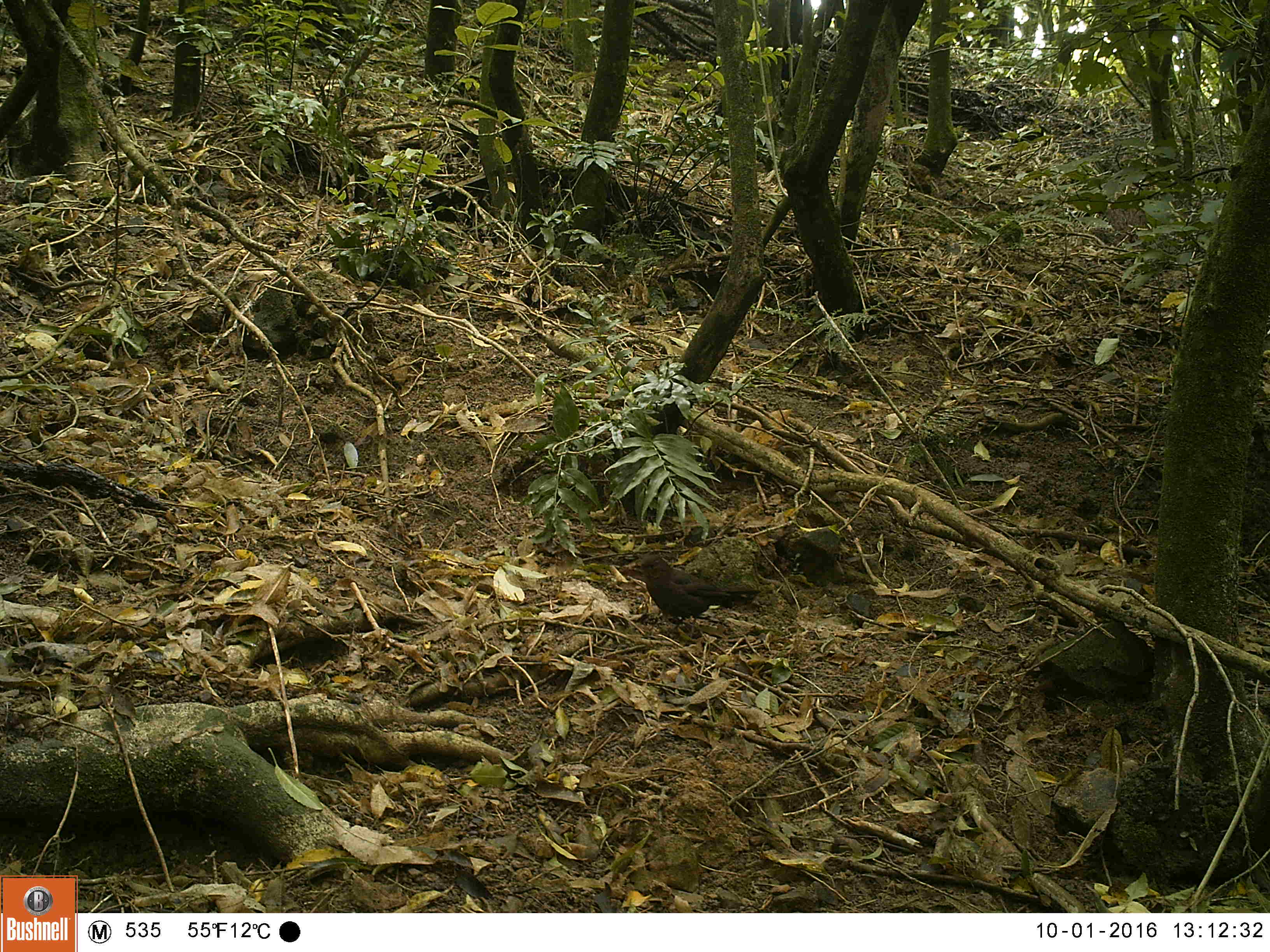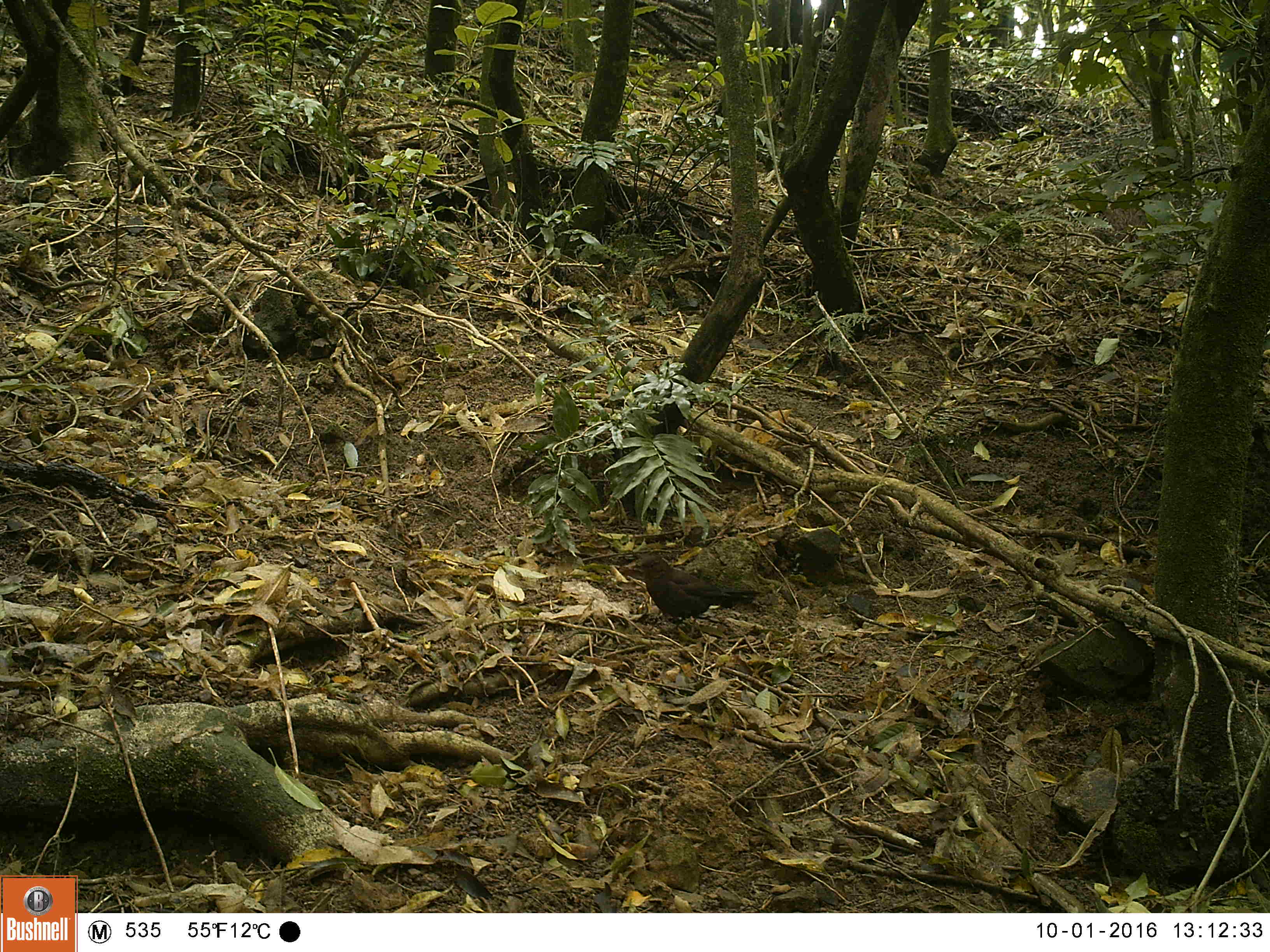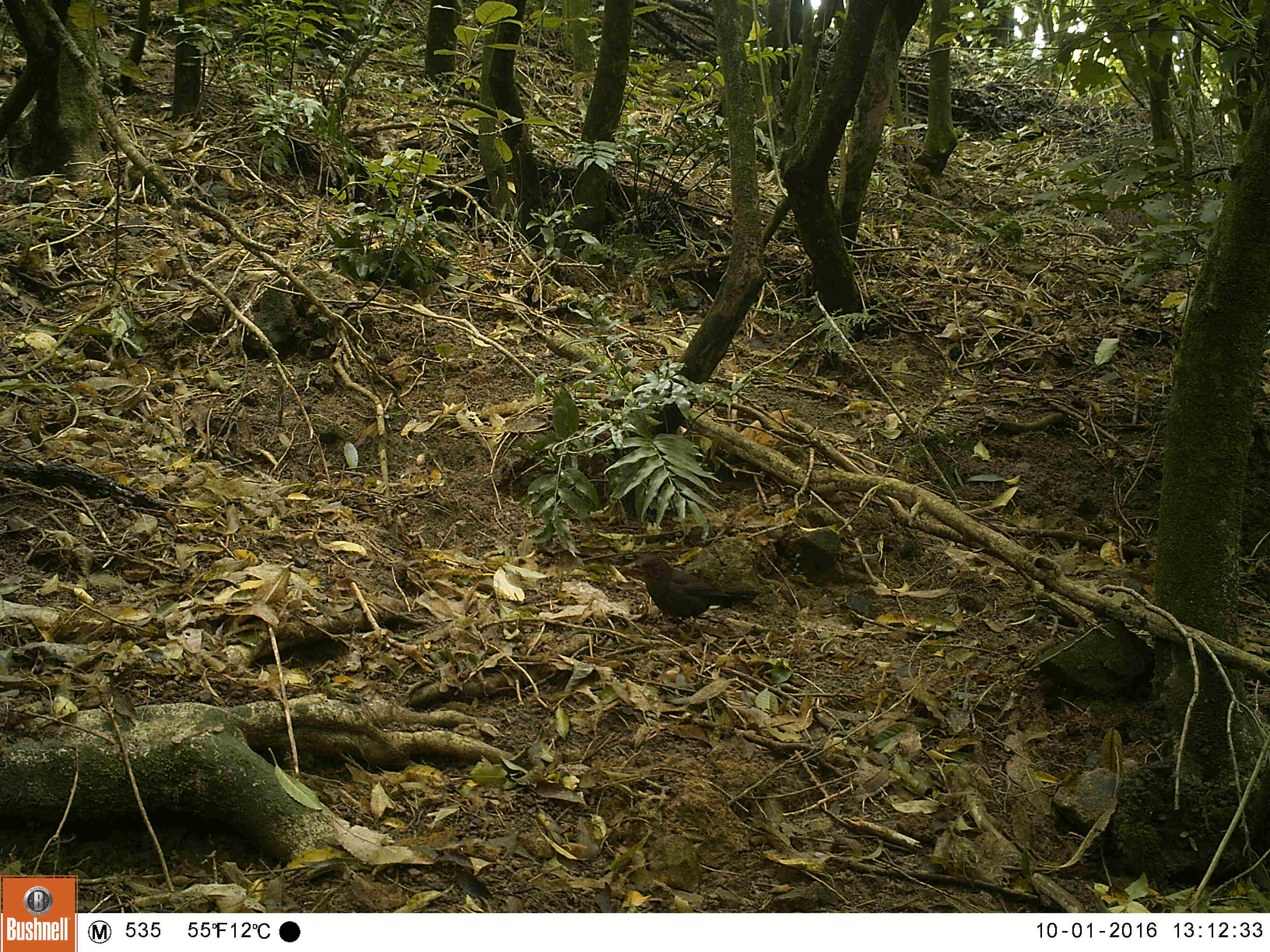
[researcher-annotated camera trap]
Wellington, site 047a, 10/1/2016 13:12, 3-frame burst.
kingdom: Animalia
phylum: Chordata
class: Aves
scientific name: Aves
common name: bird